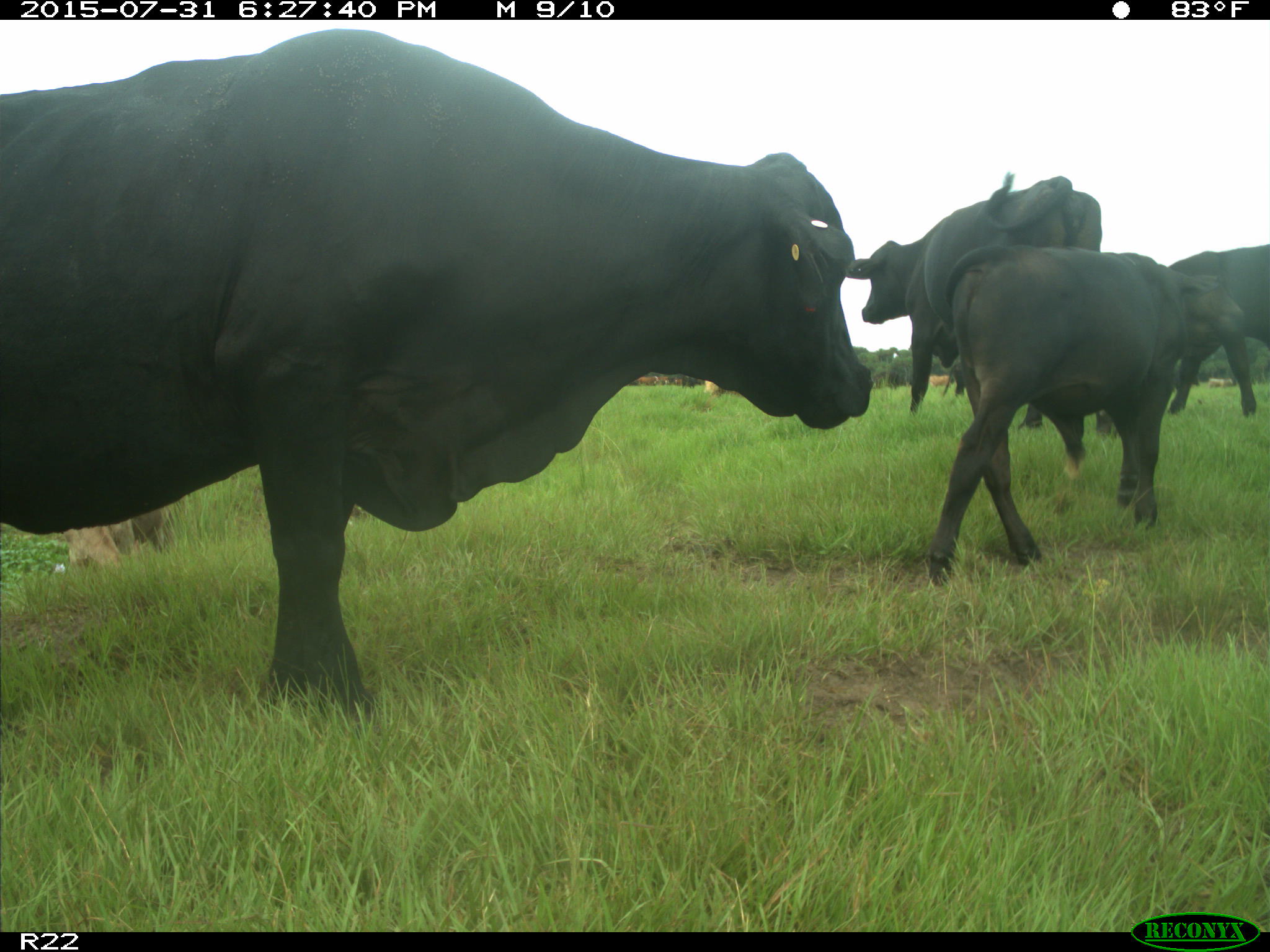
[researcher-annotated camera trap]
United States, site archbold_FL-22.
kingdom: Animalia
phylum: Chordata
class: Mammalia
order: Artiodactyla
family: Bovidae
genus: Bos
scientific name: Bos taurus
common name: domestic cow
Bos taurus (domestic cow).